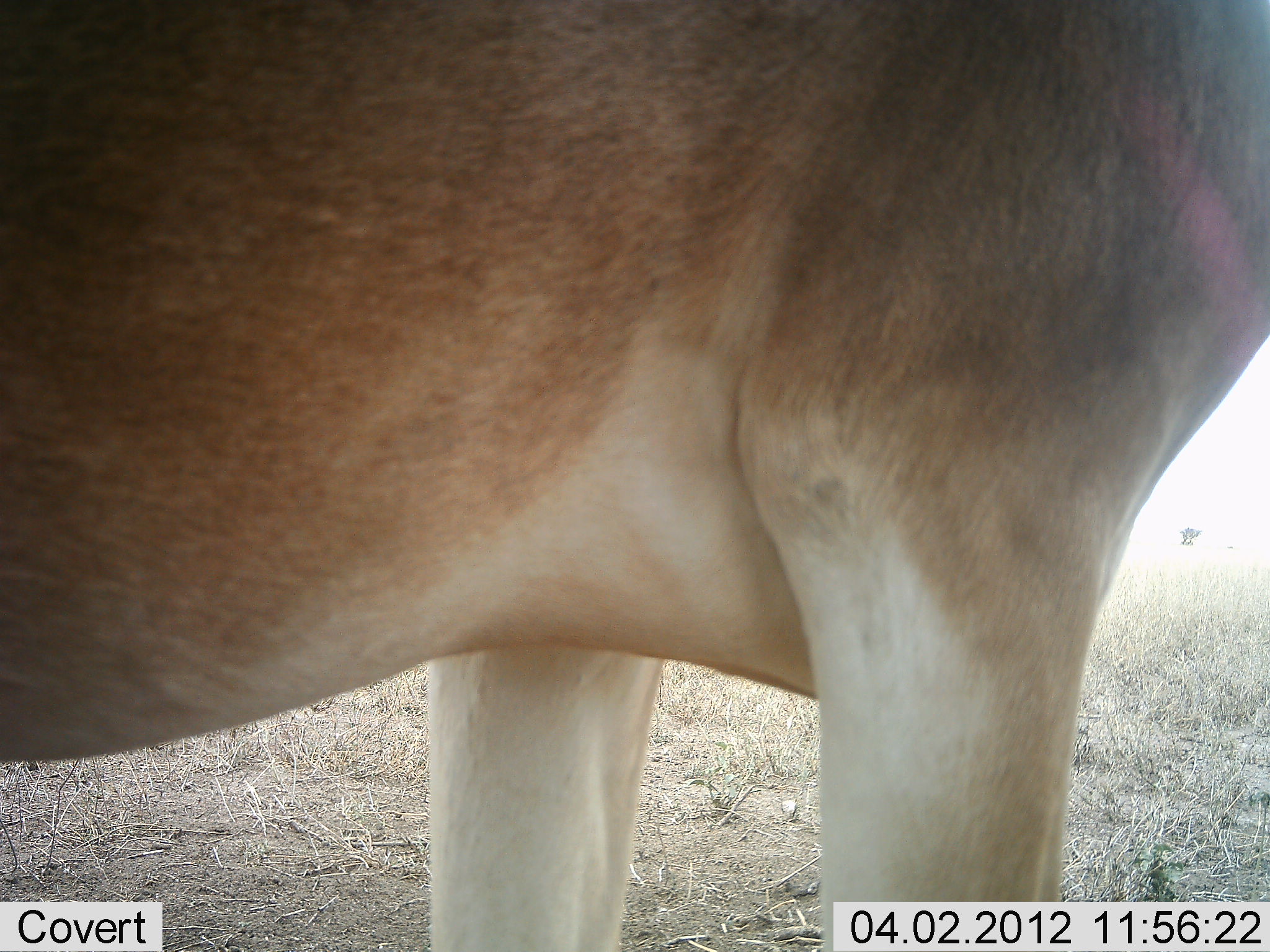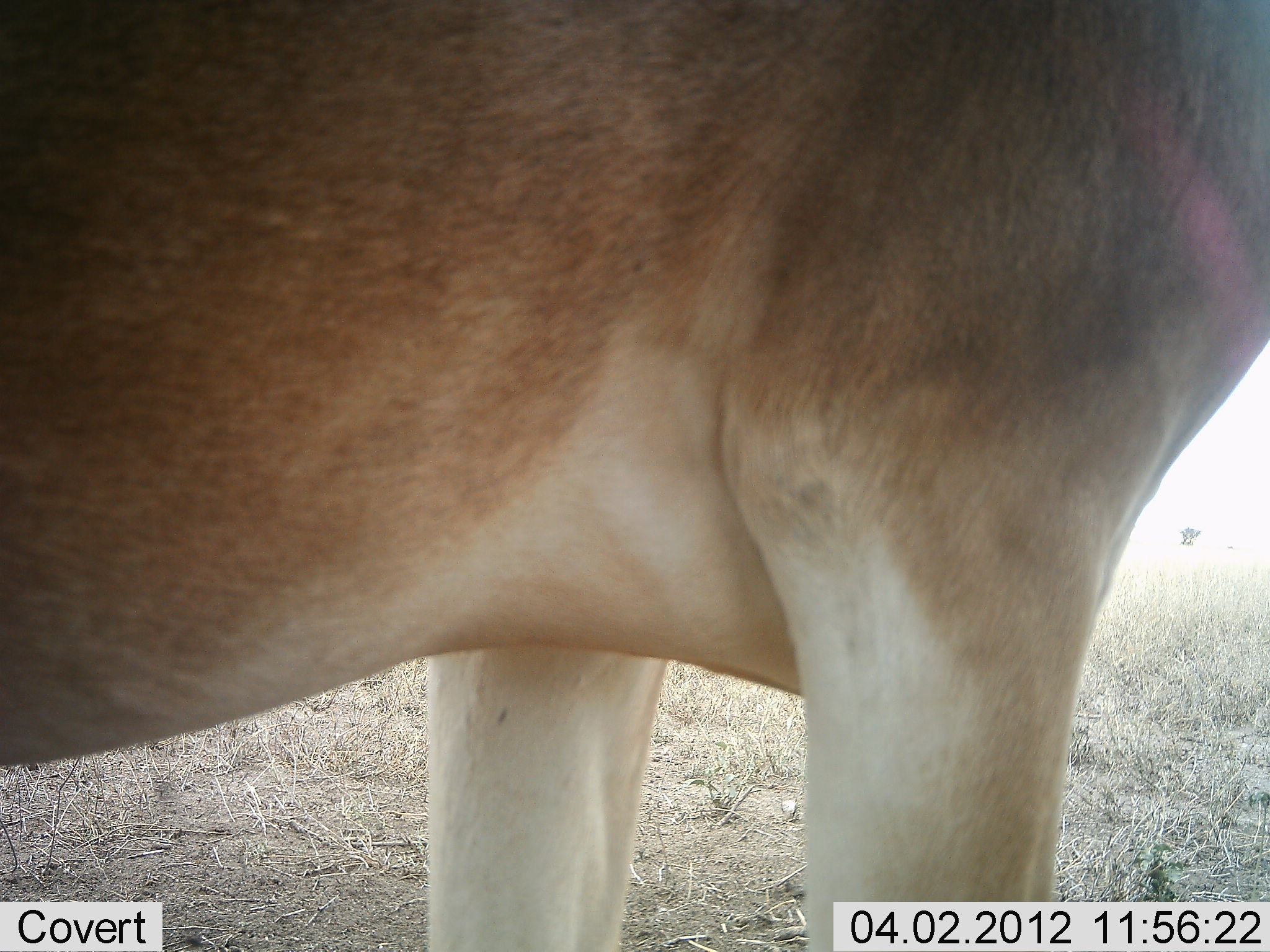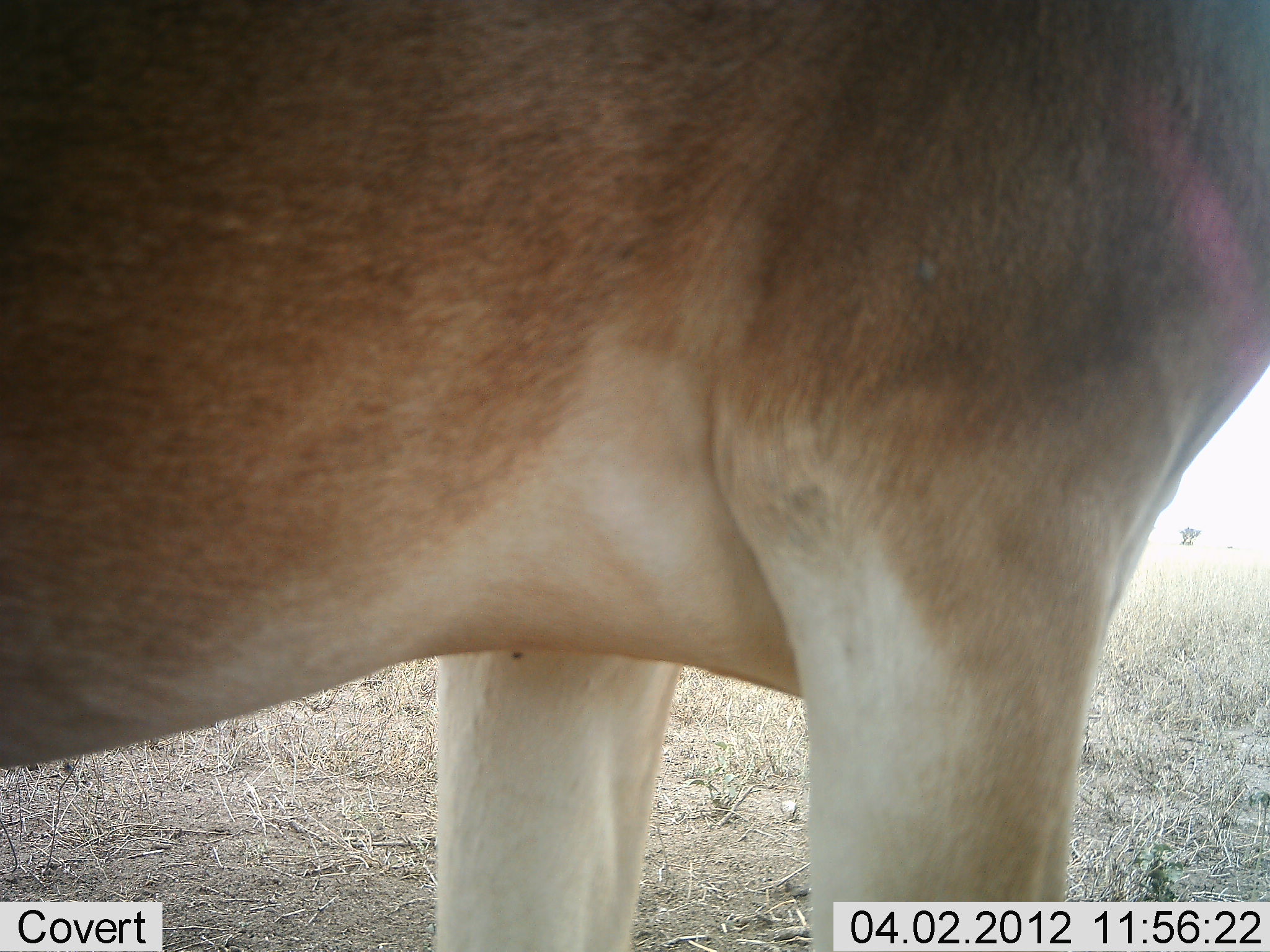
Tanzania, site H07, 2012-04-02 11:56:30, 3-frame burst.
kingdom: Animalia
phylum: Chordata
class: Mammalia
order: Artiodactyla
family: Bovidae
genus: Alcelaphus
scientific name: Alcelaphus buselaphus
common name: hartebeest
Hartebeest (Alcelaphus buselaphus), count 1. Behavior (volunteer vote fractions): standing 90%, resting 0%, moving 5%, interacting 5%. Young present (vote fraction): 0%. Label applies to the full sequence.